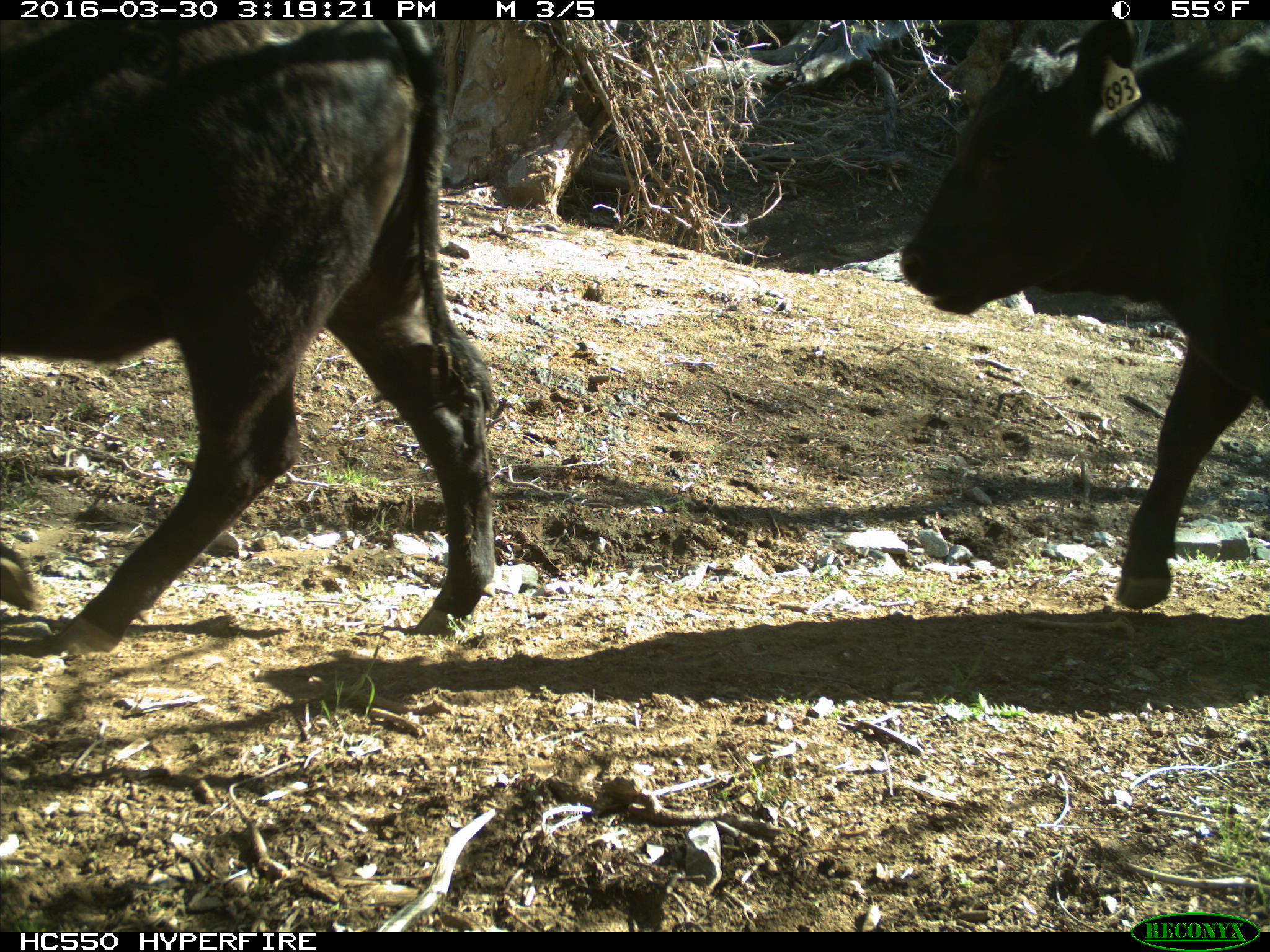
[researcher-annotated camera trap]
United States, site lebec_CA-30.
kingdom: Animalia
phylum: Chordata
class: Mammalia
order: Artiodactyla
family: Bovidae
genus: Bos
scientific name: Bos taurus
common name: domestic cow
Bos taurus (domestic cow).